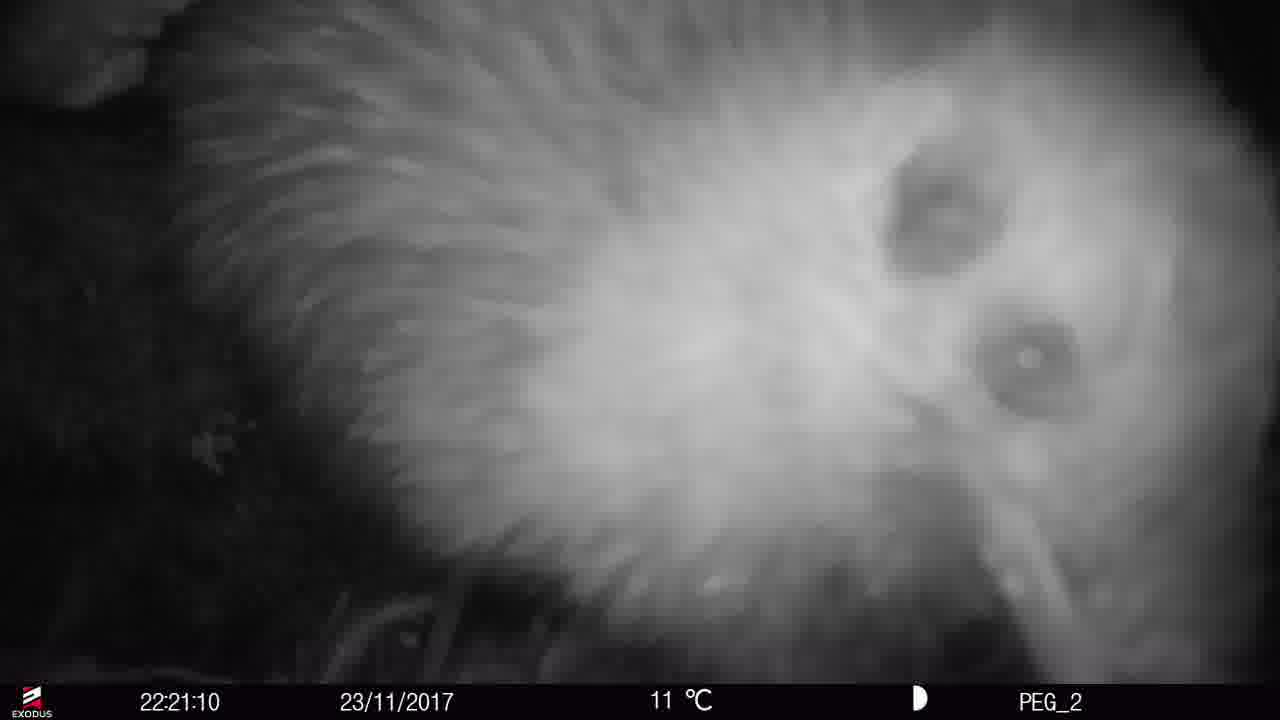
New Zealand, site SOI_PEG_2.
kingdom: Animalia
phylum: Chordata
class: Aves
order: Apterygiformes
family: Apterygidae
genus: Apteryx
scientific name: Apteryx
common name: kiwi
Kiwi (Apteryx).